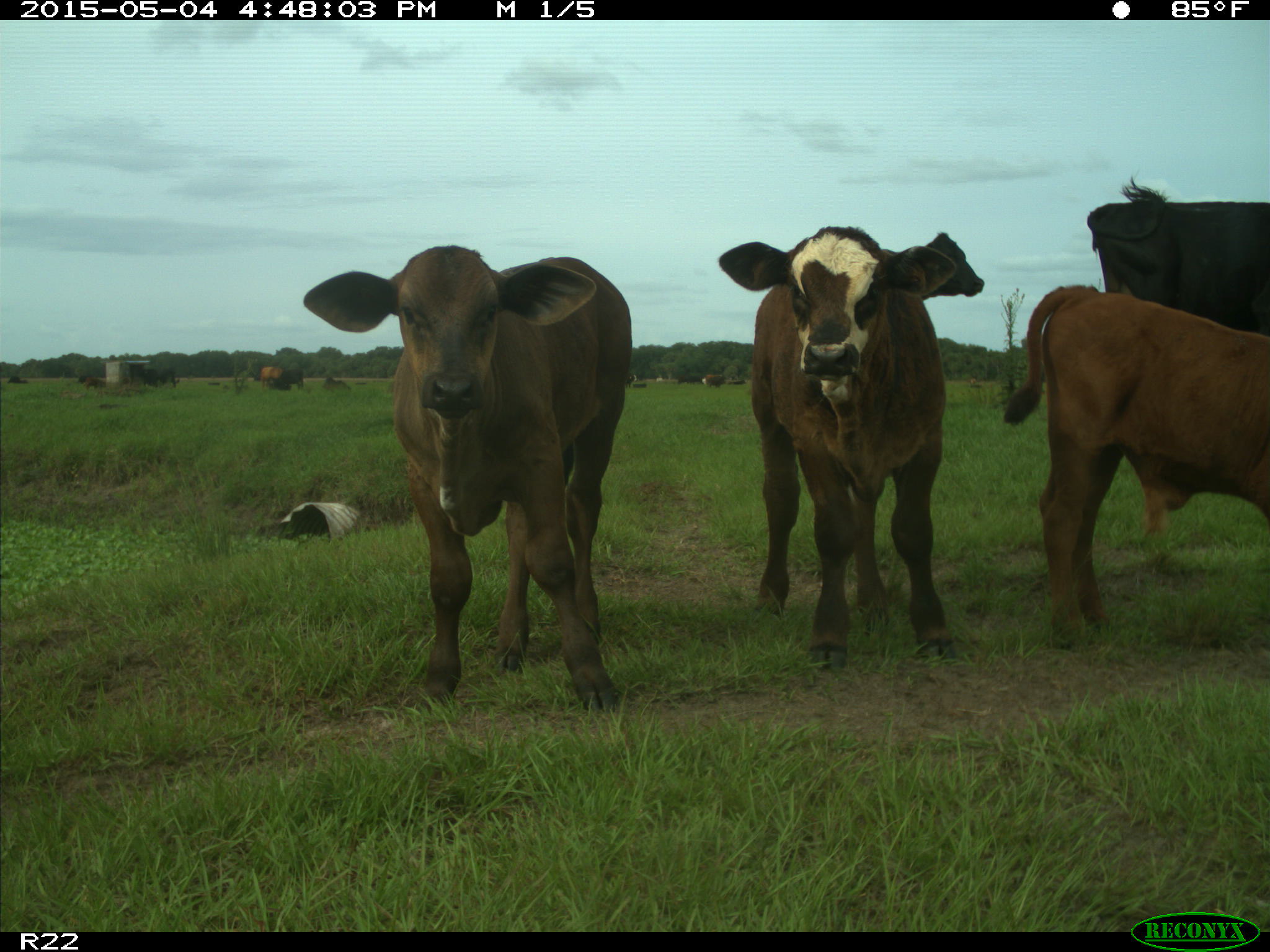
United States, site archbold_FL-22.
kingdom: Animalia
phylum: Chordata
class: Mammalia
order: Artiodactyla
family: Bovidae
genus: Bos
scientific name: Bos taurus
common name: domestic cow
Bos taurus (domestic cow).